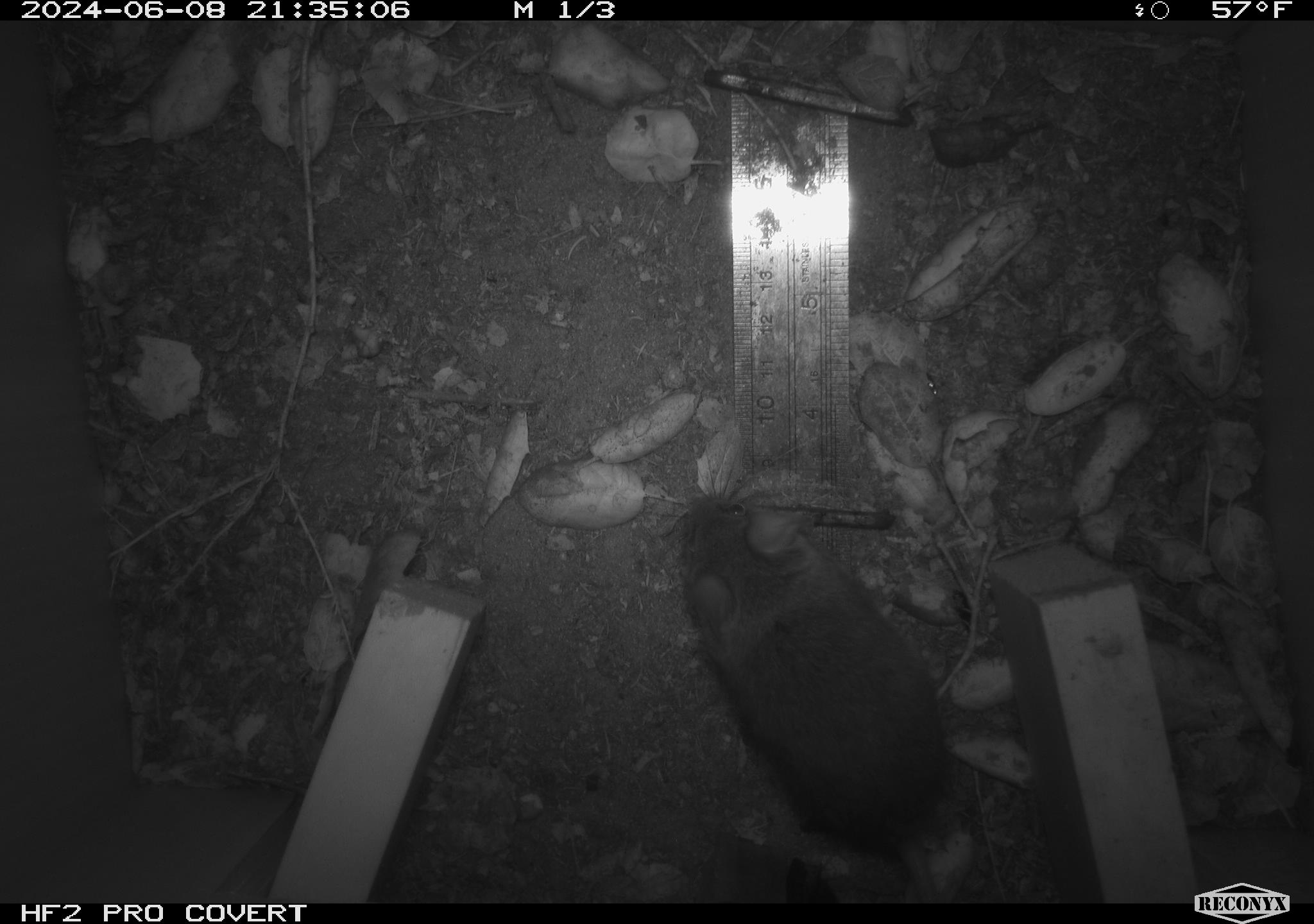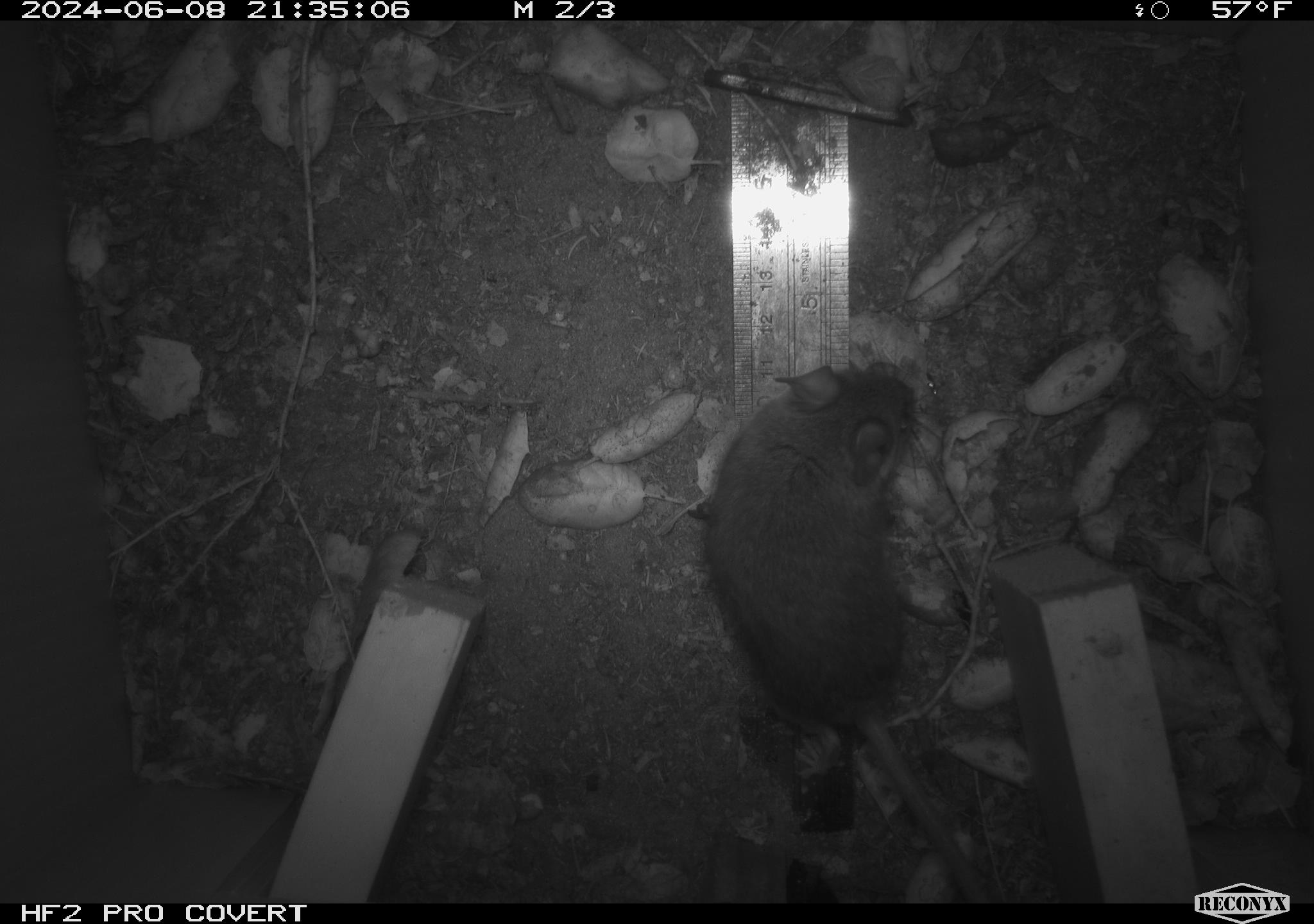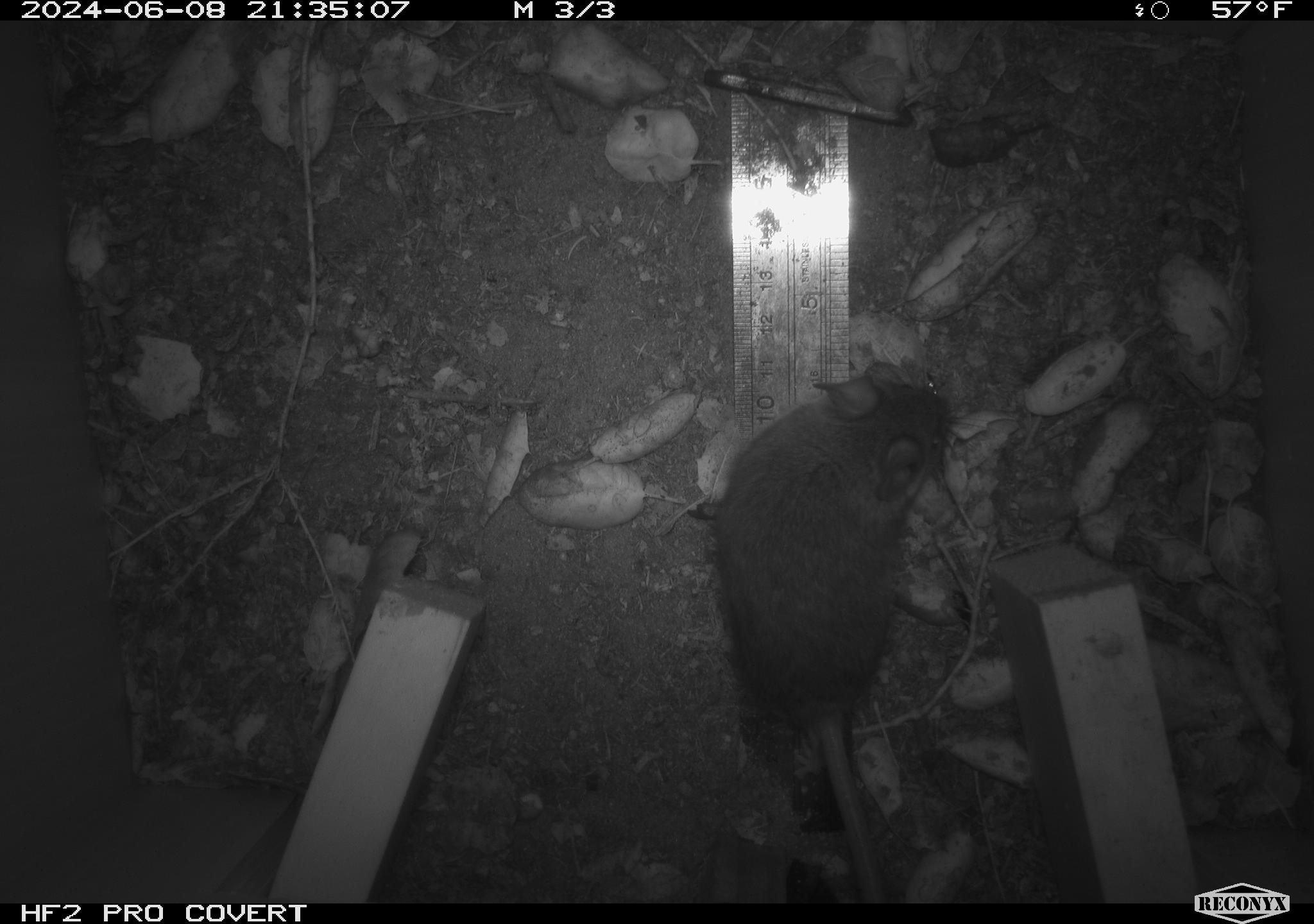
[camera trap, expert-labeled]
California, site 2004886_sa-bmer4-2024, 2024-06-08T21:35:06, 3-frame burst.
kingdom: Animalia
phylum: Chordata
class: Mammalia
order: Rodentia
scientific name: Rodentia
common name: woodrat or rat or mouse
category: woodrat or rat or mouse species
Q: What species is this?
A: Woodrat or rat or mouse species (woodrat or rat or mouse) (Rodentia).